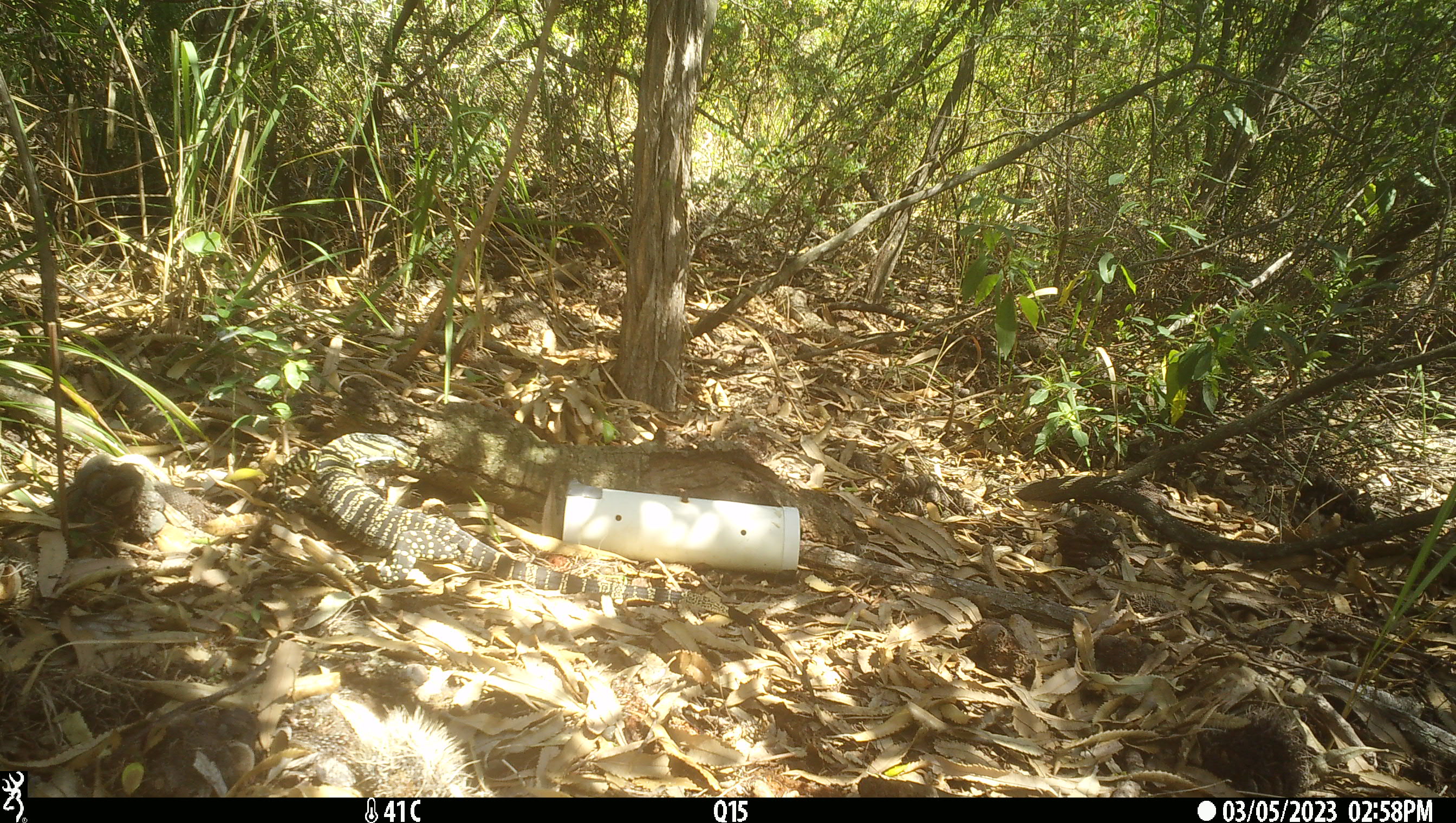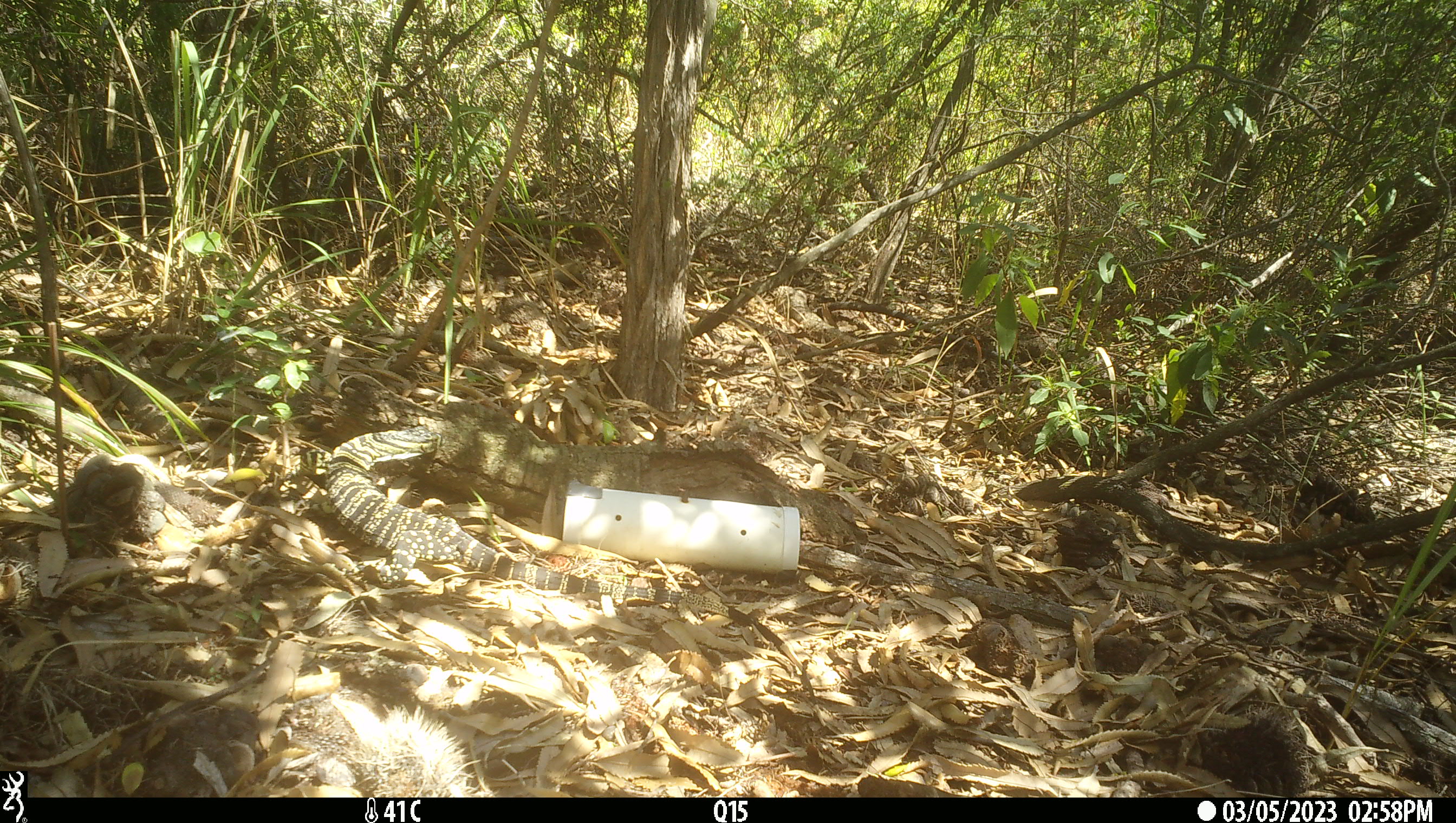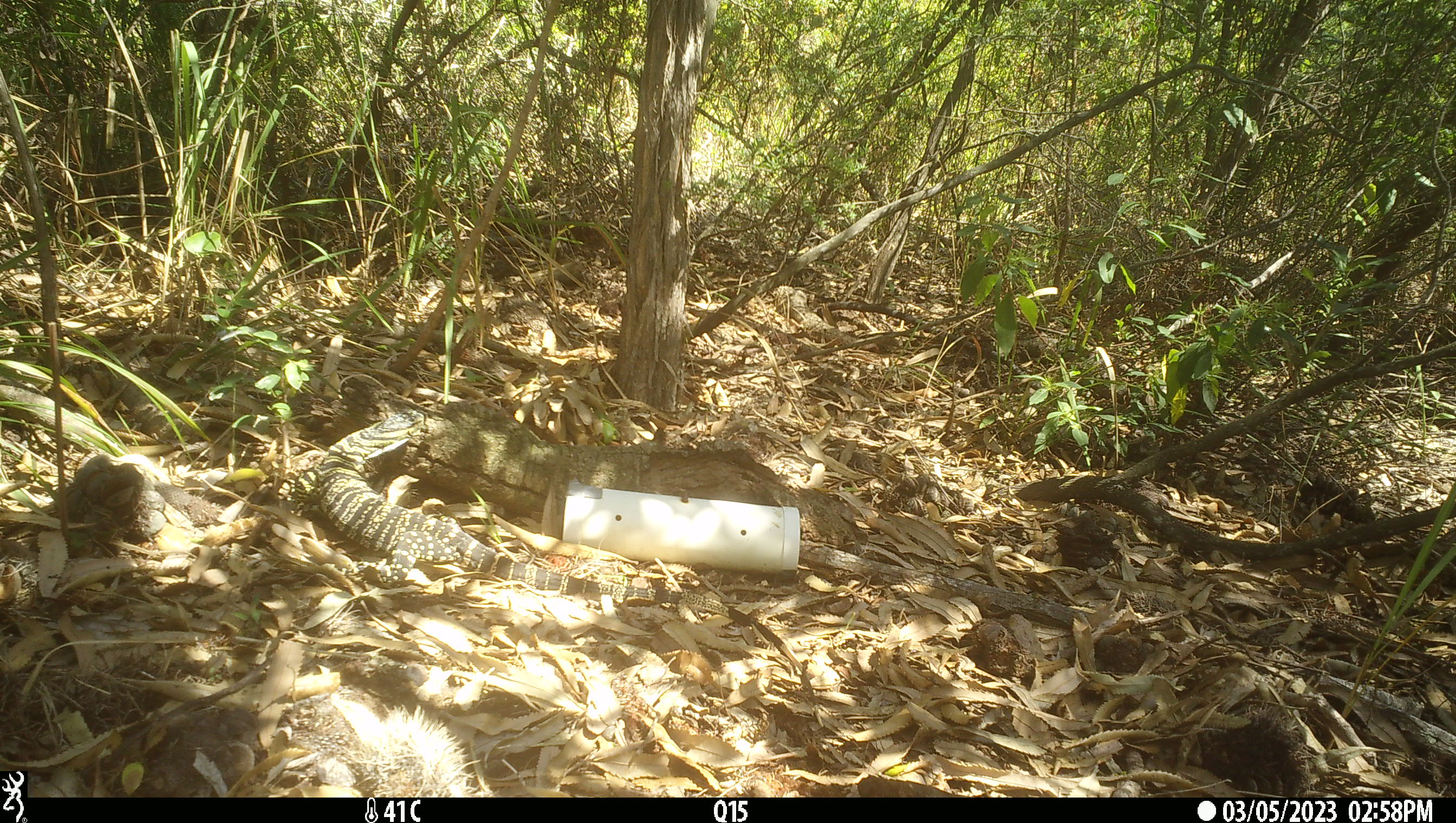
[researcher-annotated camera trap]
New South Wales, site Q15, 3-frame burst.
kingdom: Animalia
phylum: Chordata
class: Reptilia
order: Squamata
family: Varanidae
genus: Varanus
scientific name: Varanus varius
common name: lace monitor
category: goanna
Goanna (lace monitor) (Varanus varius).